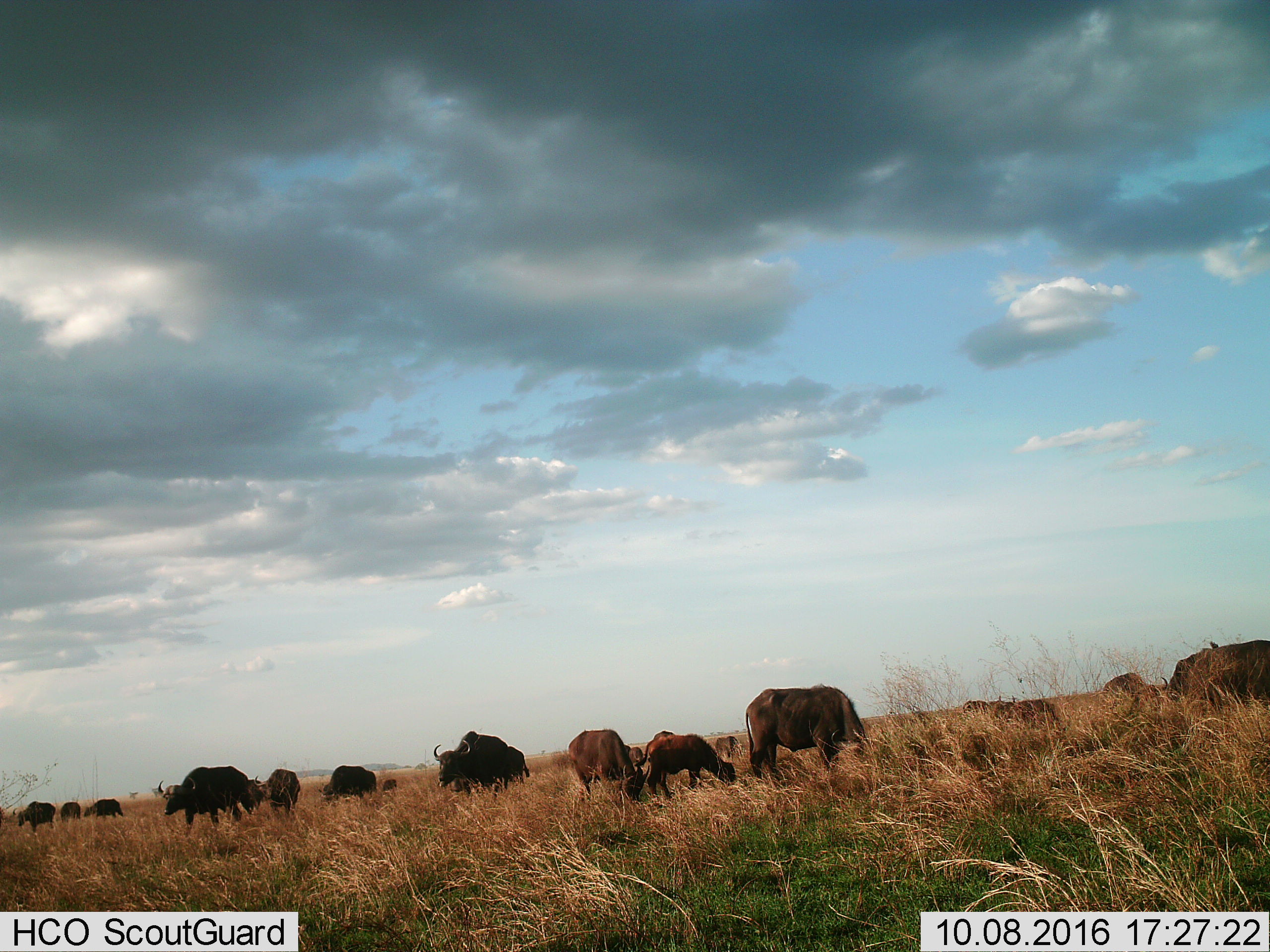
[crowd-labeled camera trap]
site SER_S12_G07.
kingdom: Animalia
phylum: Chordata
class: Mammalia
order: Artiodactyla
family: Bovidae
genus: Syncerus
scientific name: Syncerus caffer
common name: african buffalo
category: buffalo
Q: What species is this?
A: Buffalo (african buffalo) (Syncerus caffer).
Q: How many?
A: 11-50.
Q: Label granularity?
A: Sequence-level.